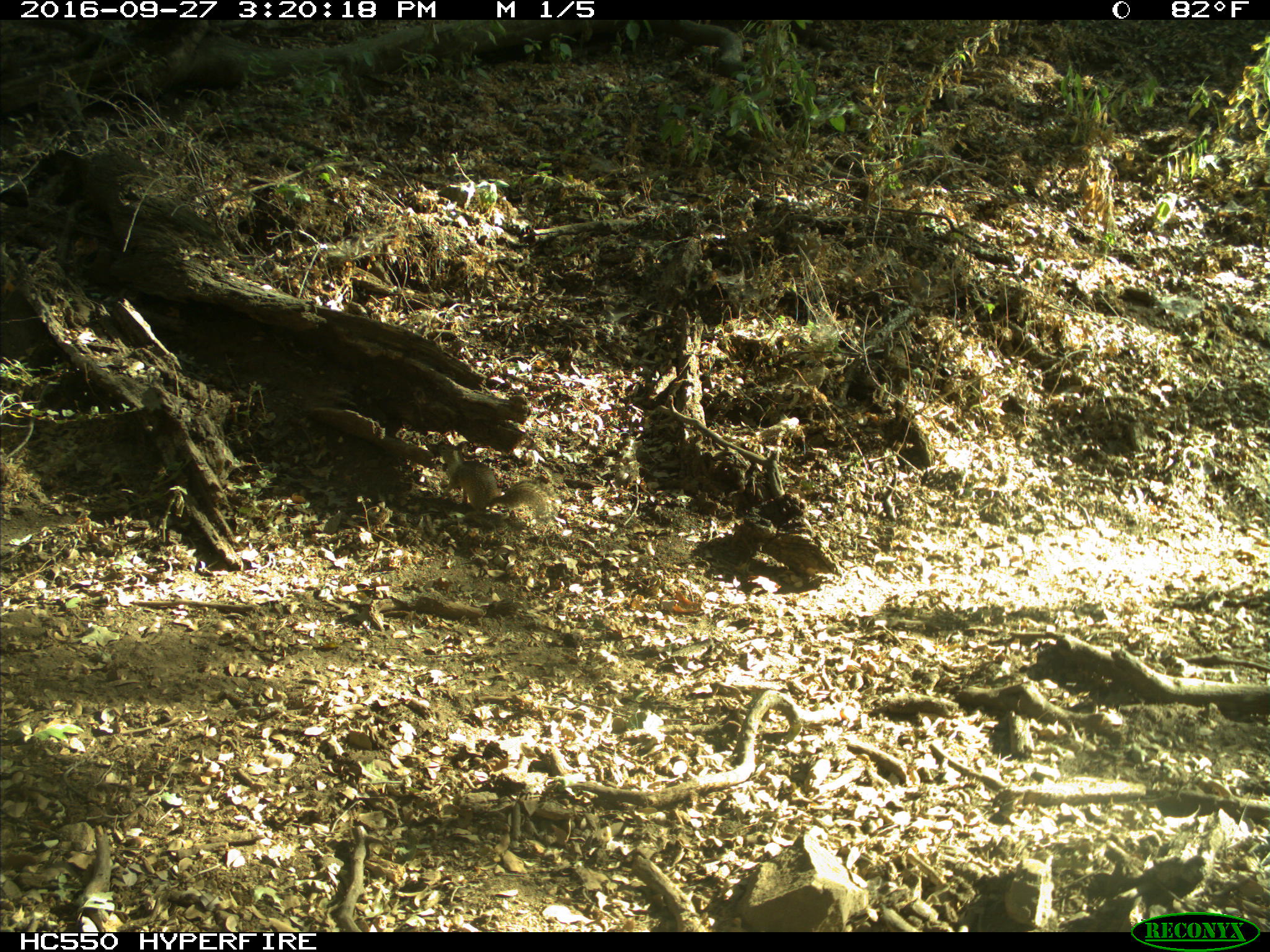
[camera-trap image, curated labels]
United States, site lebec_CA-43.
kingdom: Animalia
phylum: Chordata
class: Mammalia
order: Rodentia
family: Sciuridae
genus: Otospermophilus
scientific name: Otospermophilus beecheyi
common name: california ground squirrel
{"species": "Otospermophilus beecheyi (california ground squirrel)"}